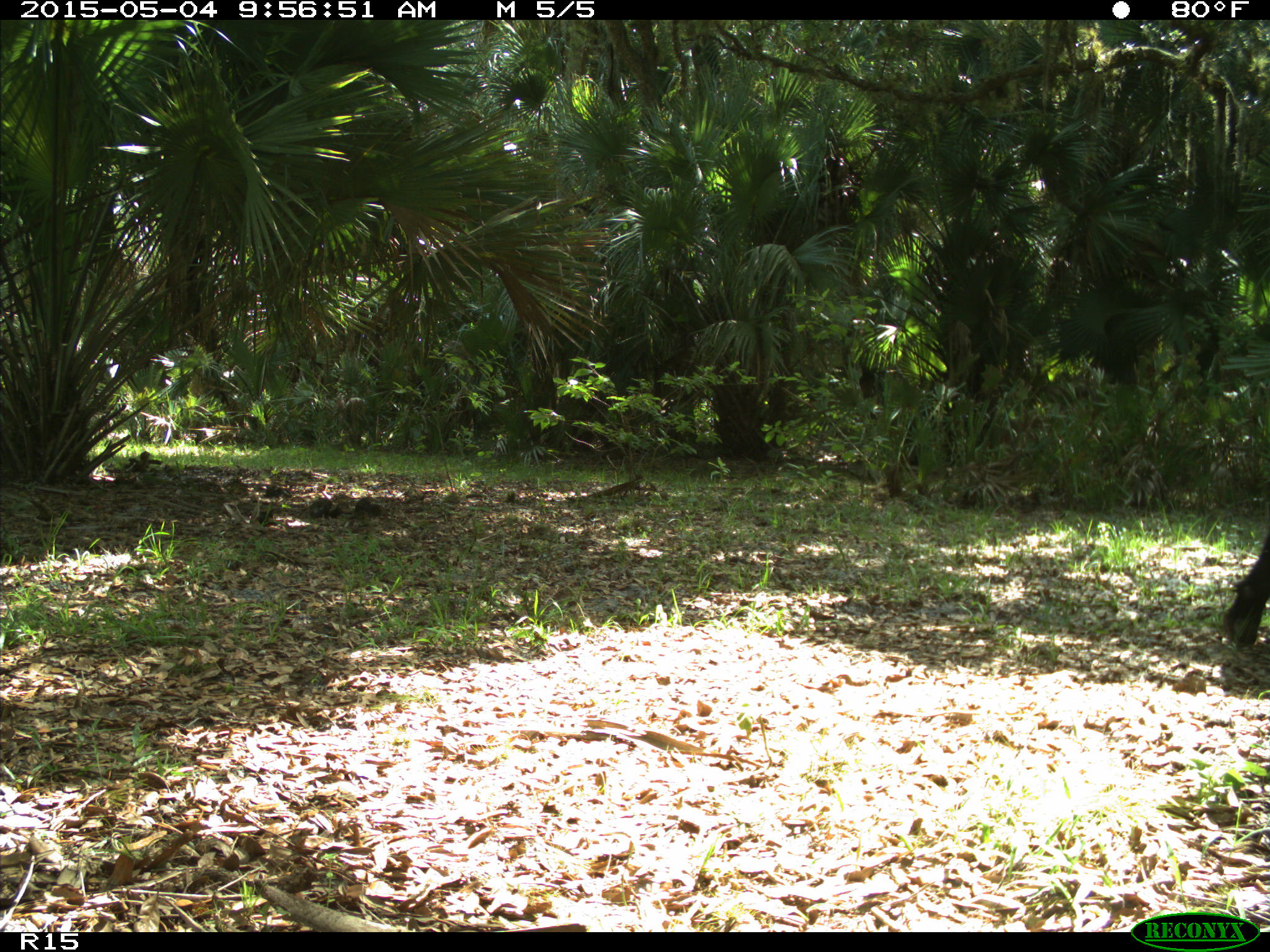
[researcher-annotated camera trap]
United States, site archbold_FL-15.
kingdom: Animalia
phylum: Chordata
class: Mammalia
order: Artiodactyla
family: Bovidae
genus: Bos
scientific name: Bos taurus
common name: domestic cow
Bos taurus (domestic cow).